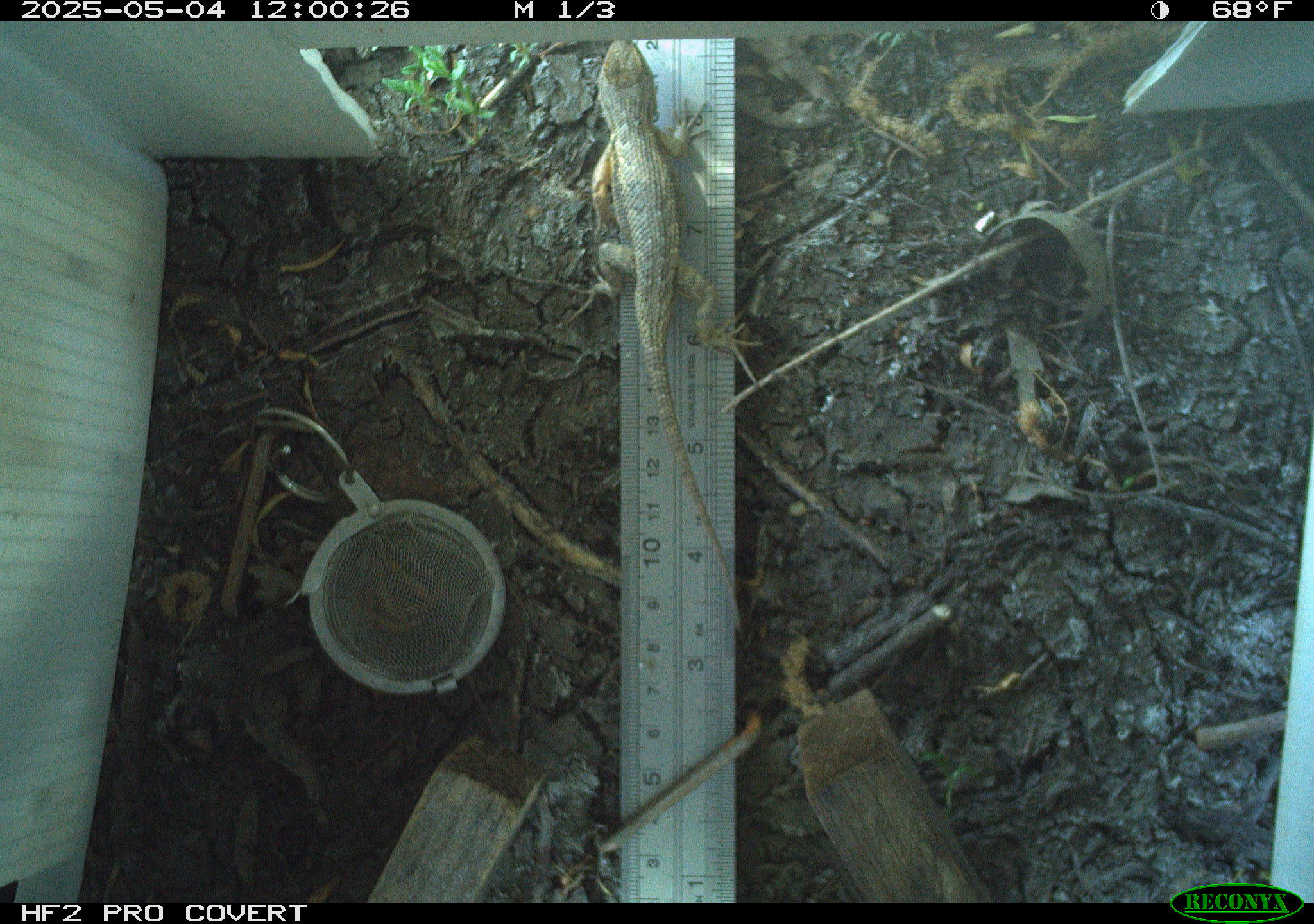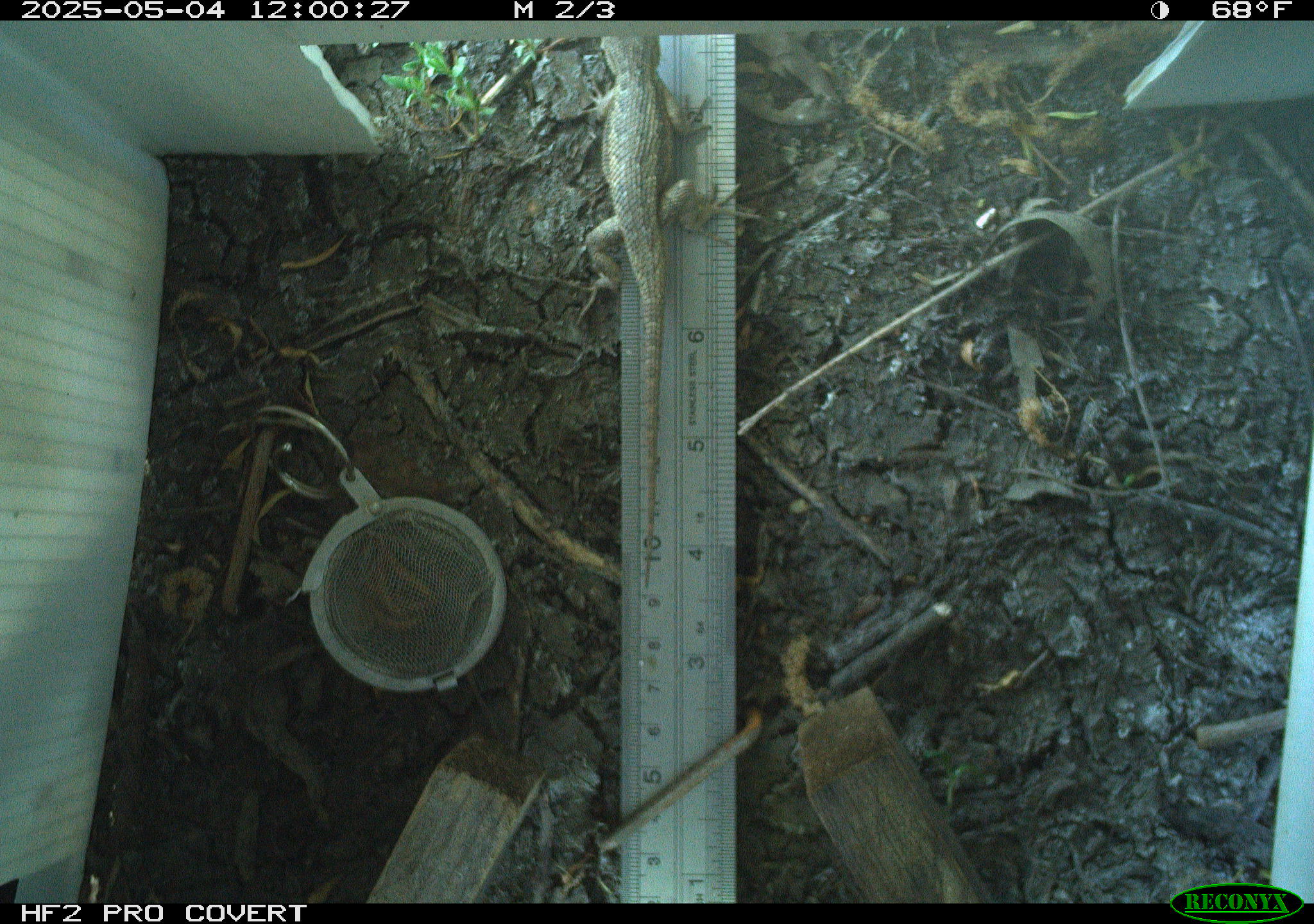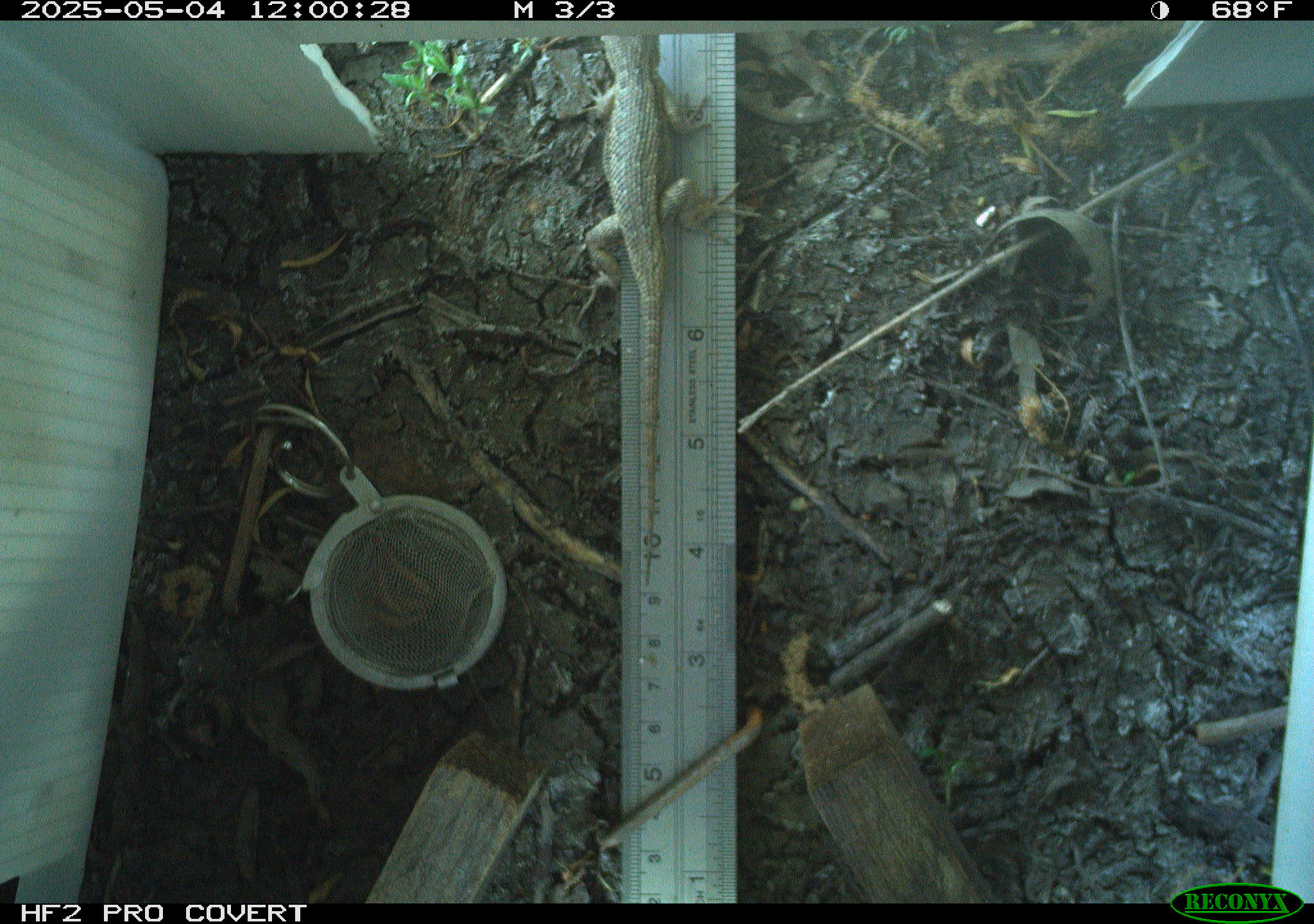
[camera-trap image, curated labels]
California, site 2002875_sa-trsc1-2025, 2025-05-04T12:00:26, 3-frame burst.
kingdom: Animalia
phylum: Chordata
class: Reptilia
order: Squamata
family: Phrynosomatidae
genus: Sceloporus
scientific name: Sceloporus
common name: spiny lizards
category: sceloporus species